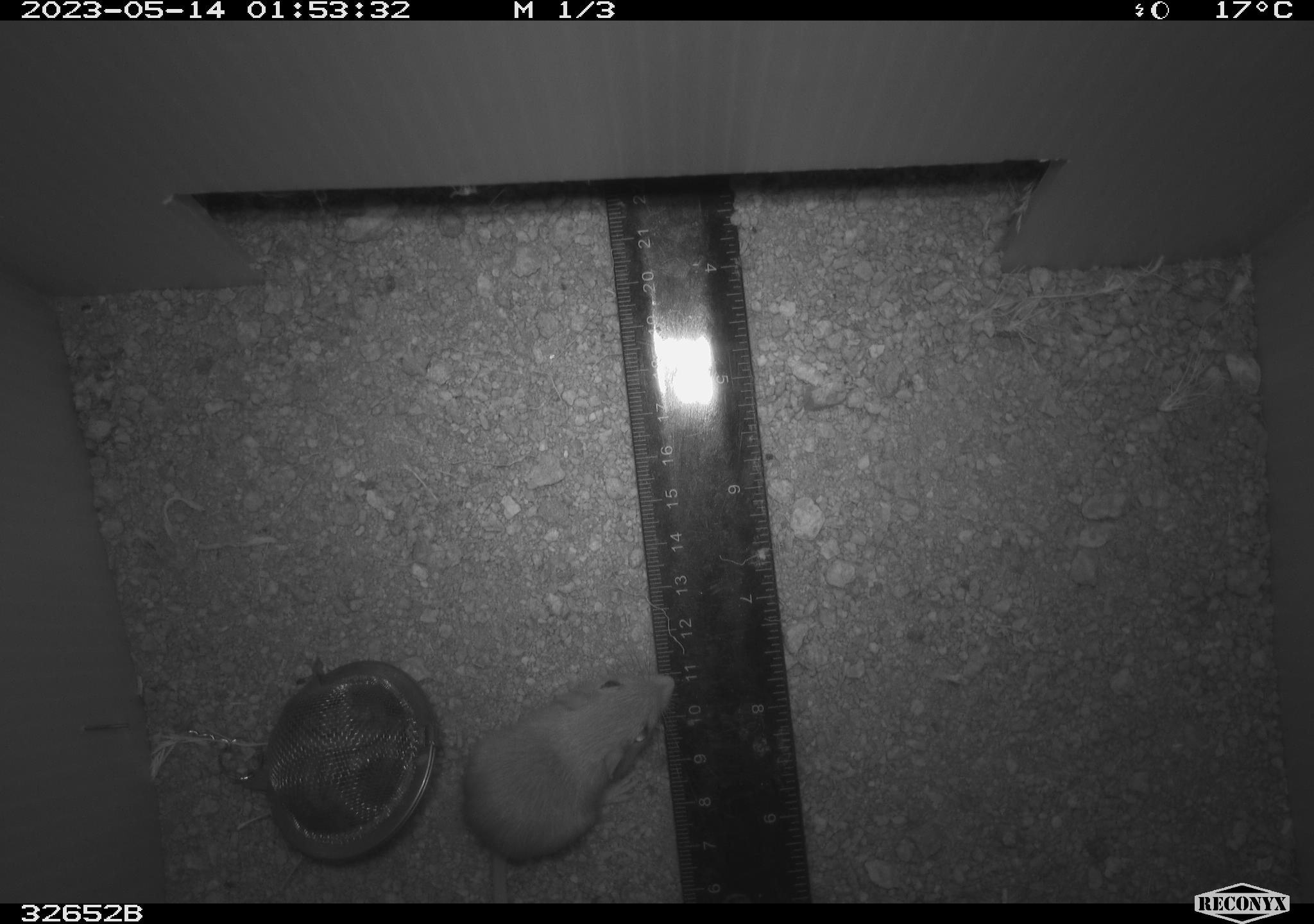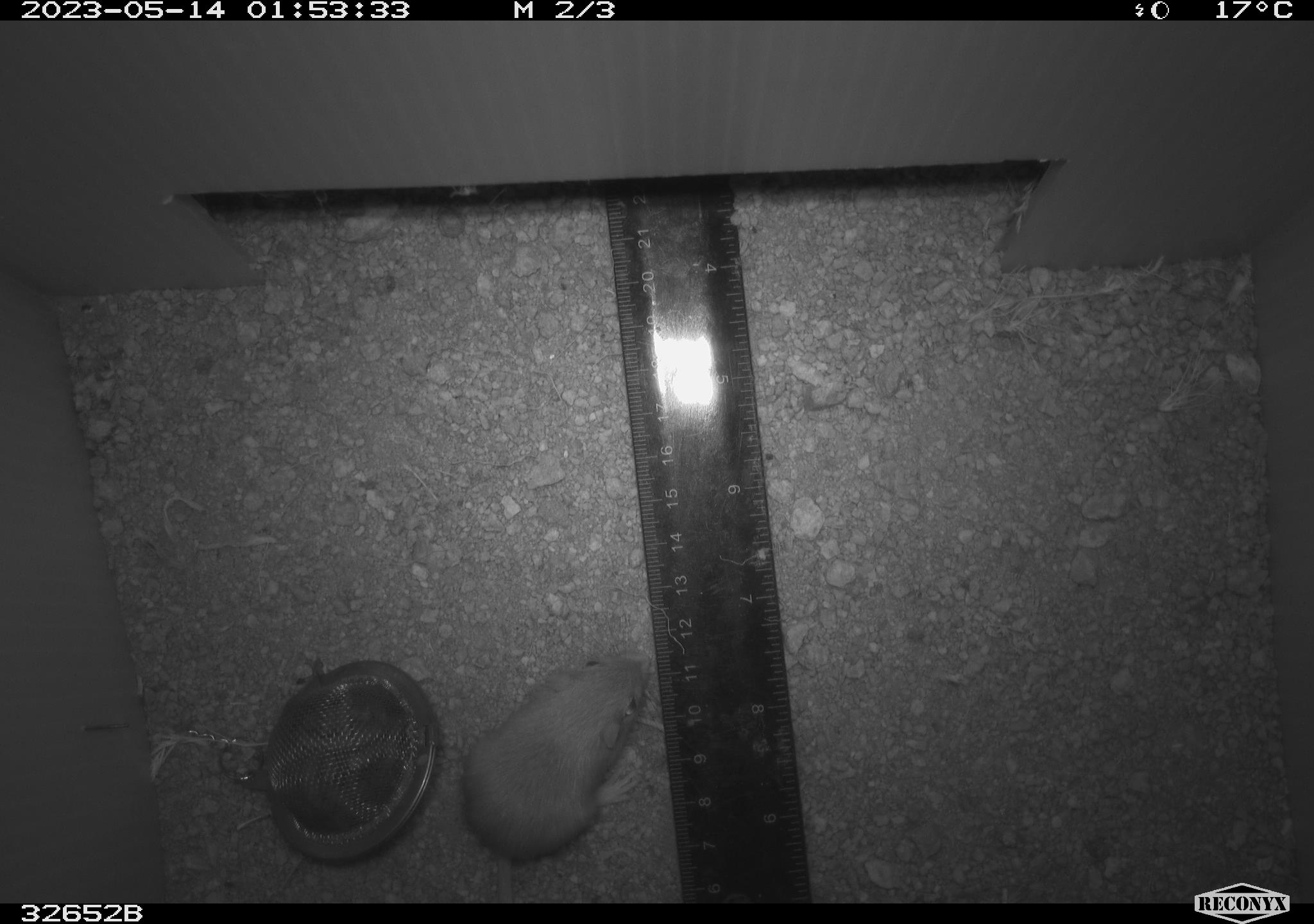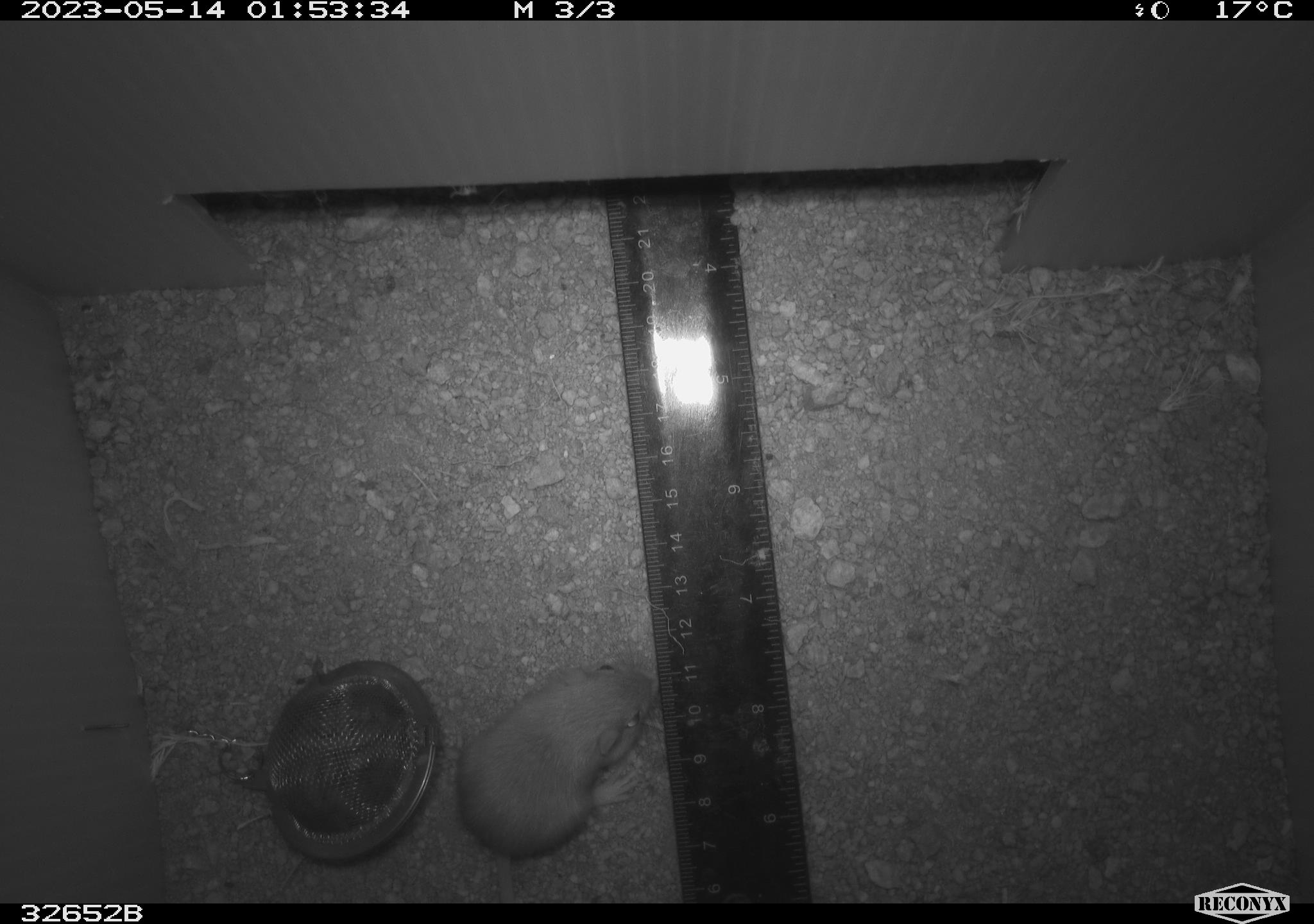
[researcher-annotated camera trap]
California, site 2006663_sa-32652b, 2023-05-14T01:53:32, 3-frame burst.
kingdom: Animalia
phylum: Chordata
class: Mammalia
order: Rodentia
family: Heteromyidae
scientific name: Heteromyidae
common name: kangaroo rats and pocket mice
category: heteromyidae family